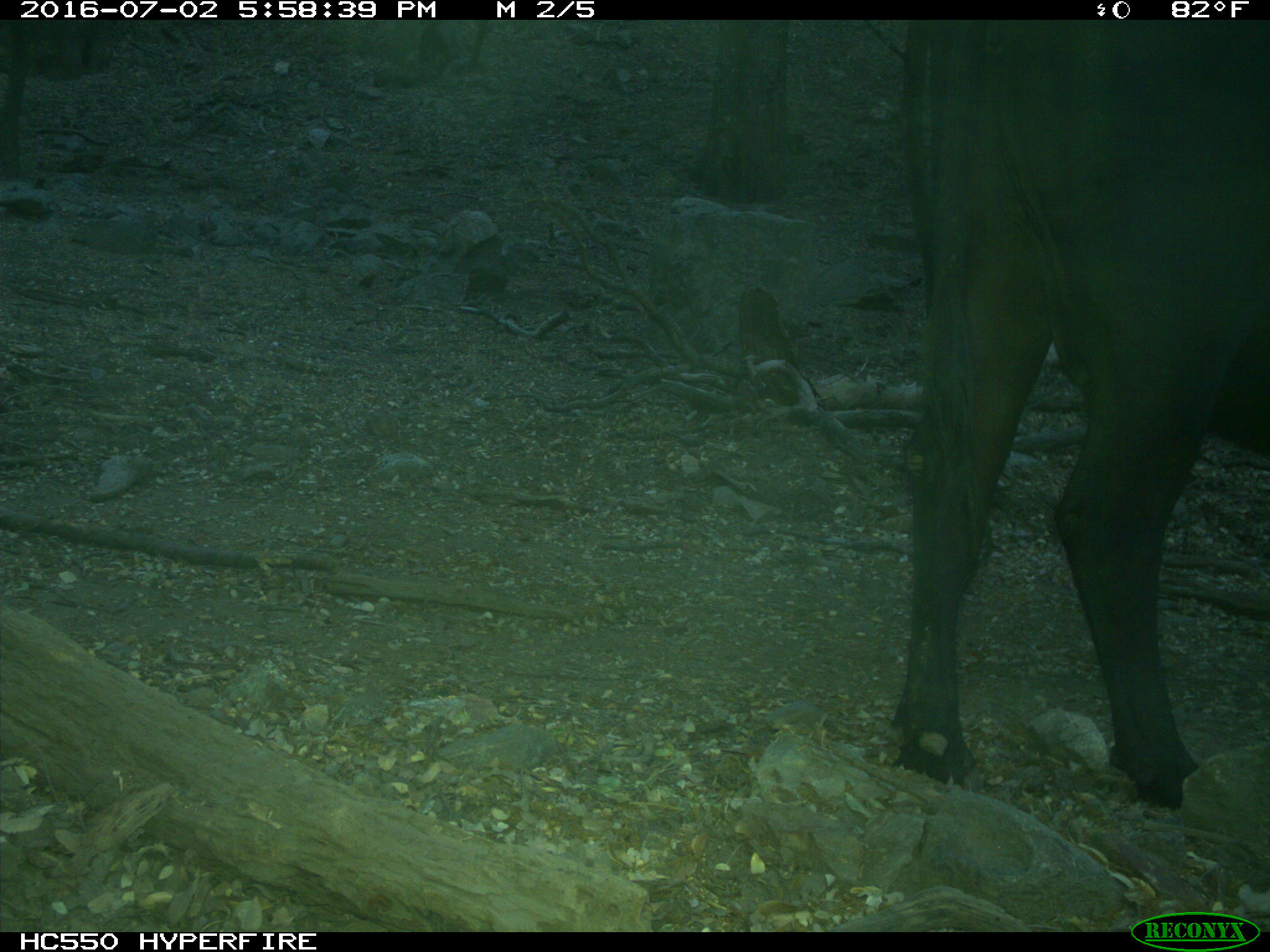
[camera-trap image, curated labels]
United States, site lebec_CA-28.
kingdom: Animalia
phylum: Chordata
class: Mammalia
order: Artiodactyla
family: Bovidae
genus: Bos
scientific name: Bos taurus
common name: domestic cow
Bos taurus (domestic cow).